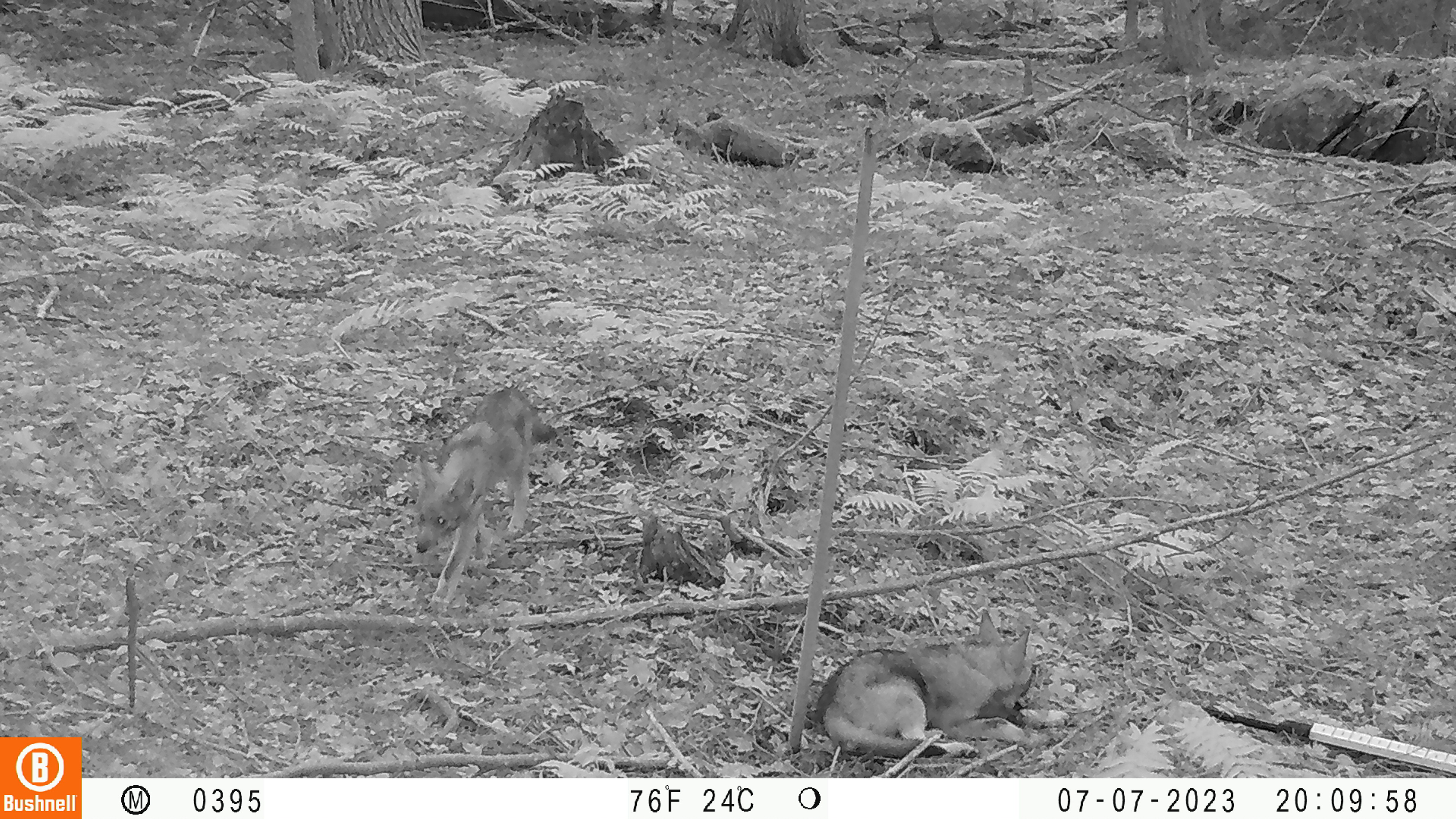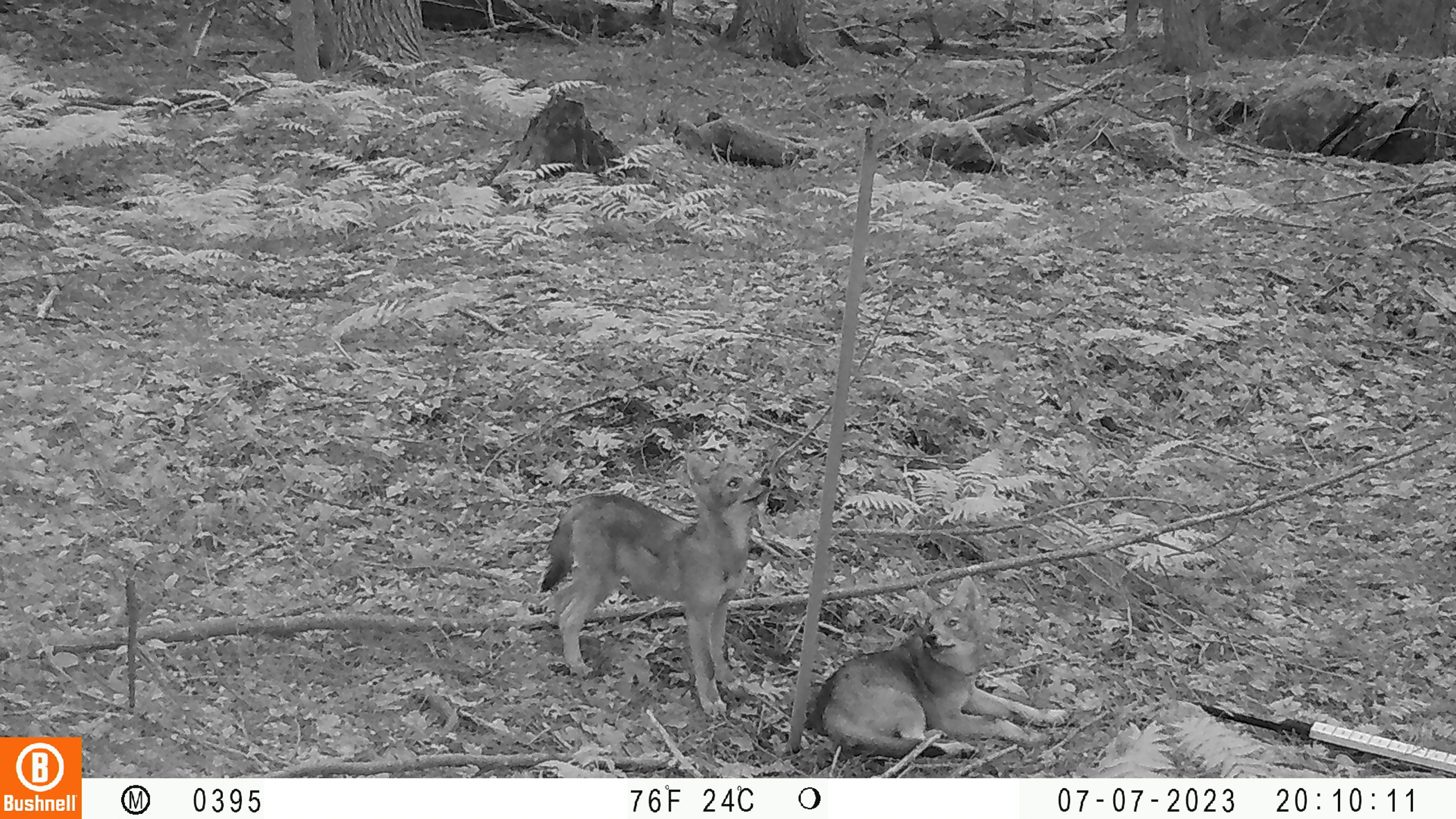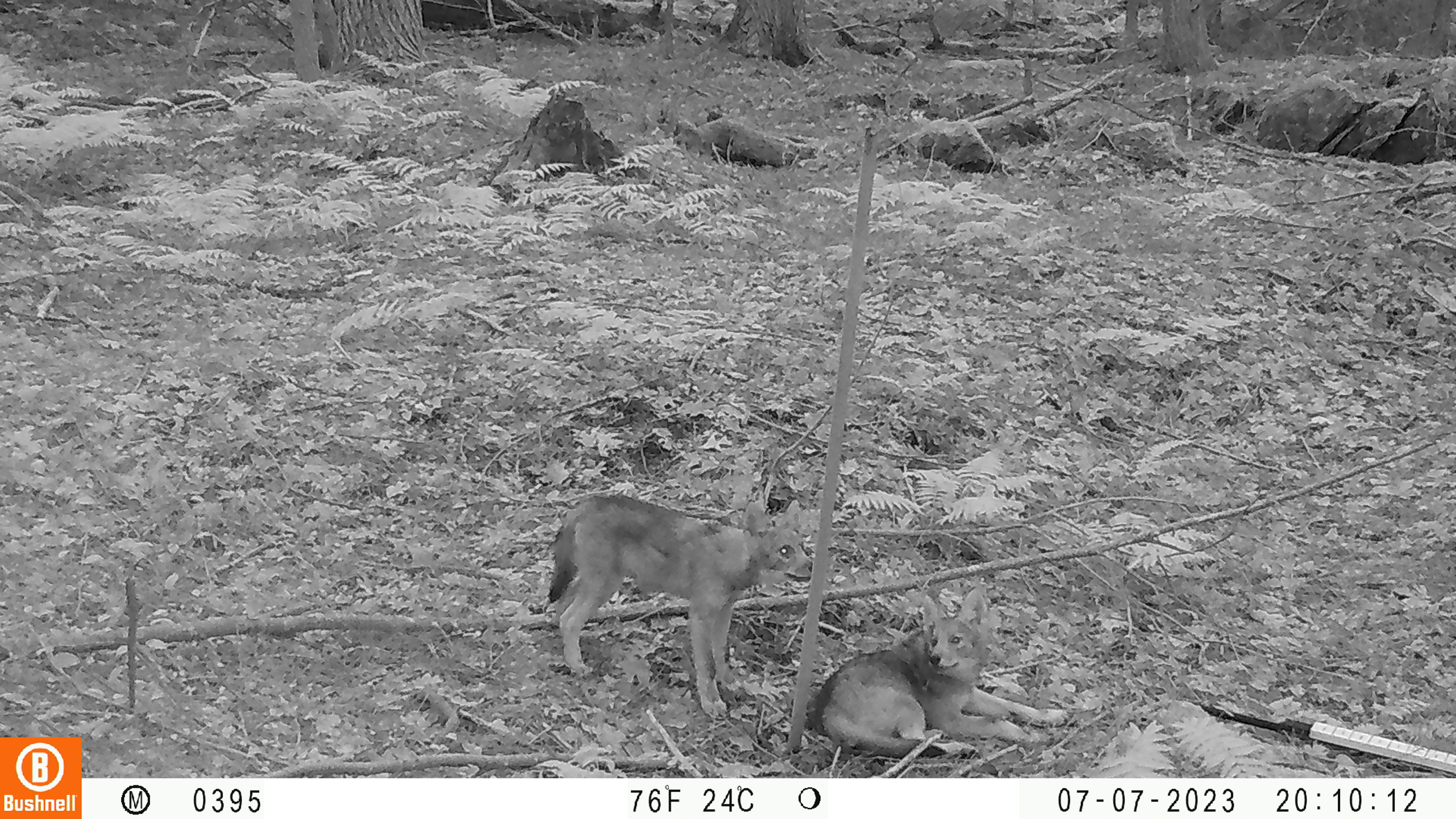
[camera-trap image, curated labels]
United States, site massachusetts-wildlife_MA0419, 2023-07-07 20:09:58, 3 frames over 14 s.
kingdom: Animalia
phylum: Chordata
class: Mammalia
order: Carnivora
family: Canidae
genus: Urocyon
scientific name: Urocyon cinereoargenteus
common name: gray fox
Gray fox (Urocyon cinereoargenteus).